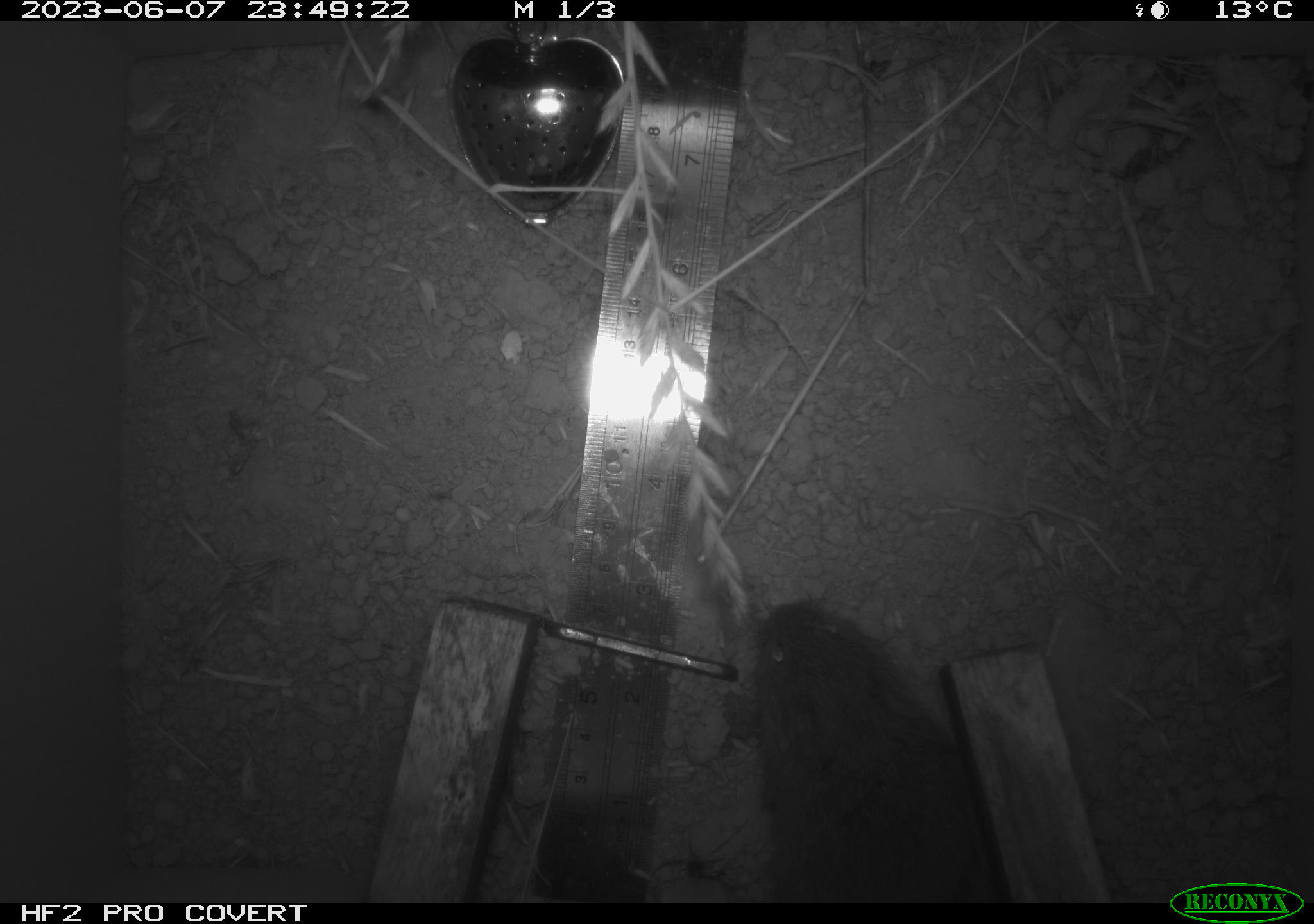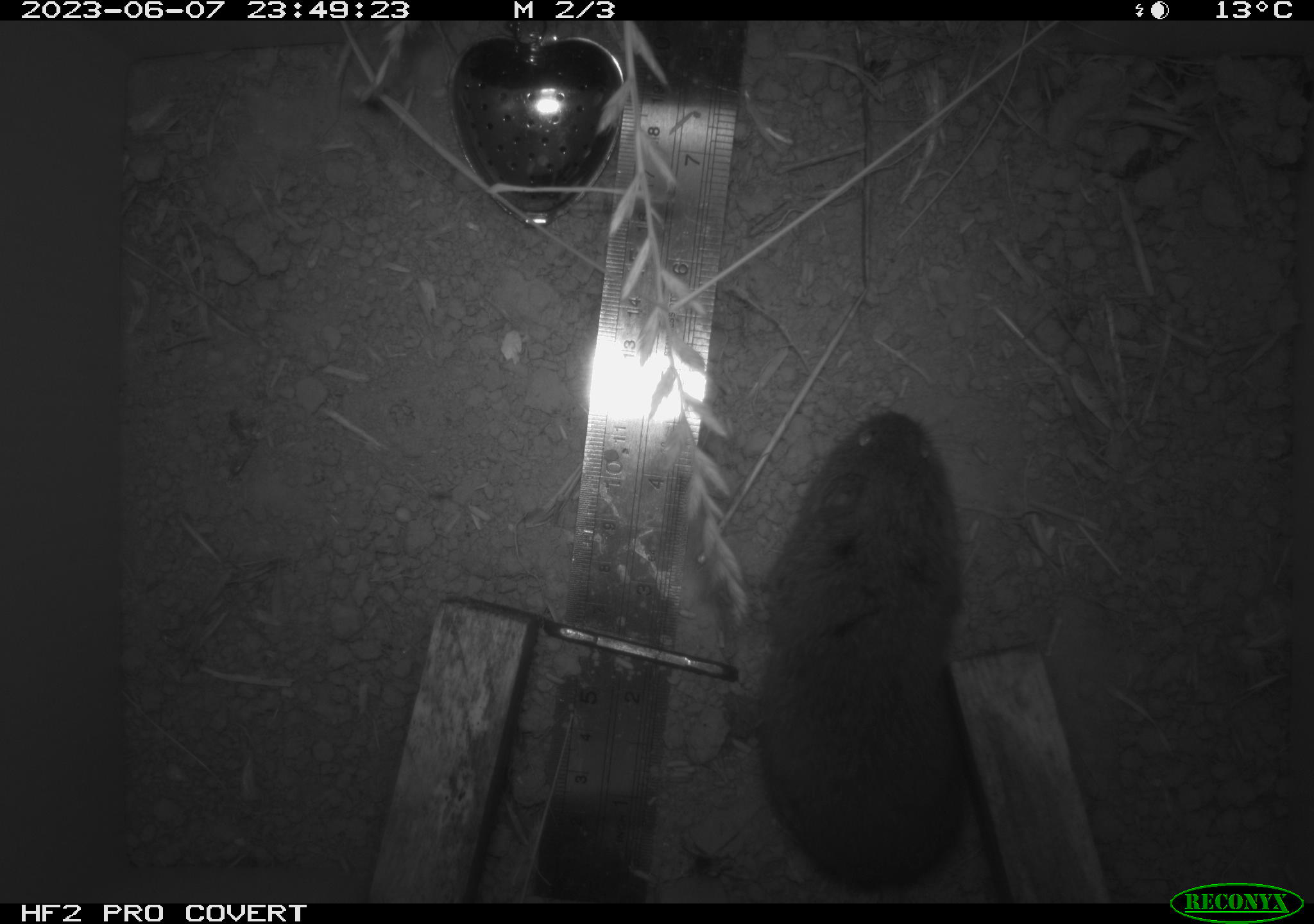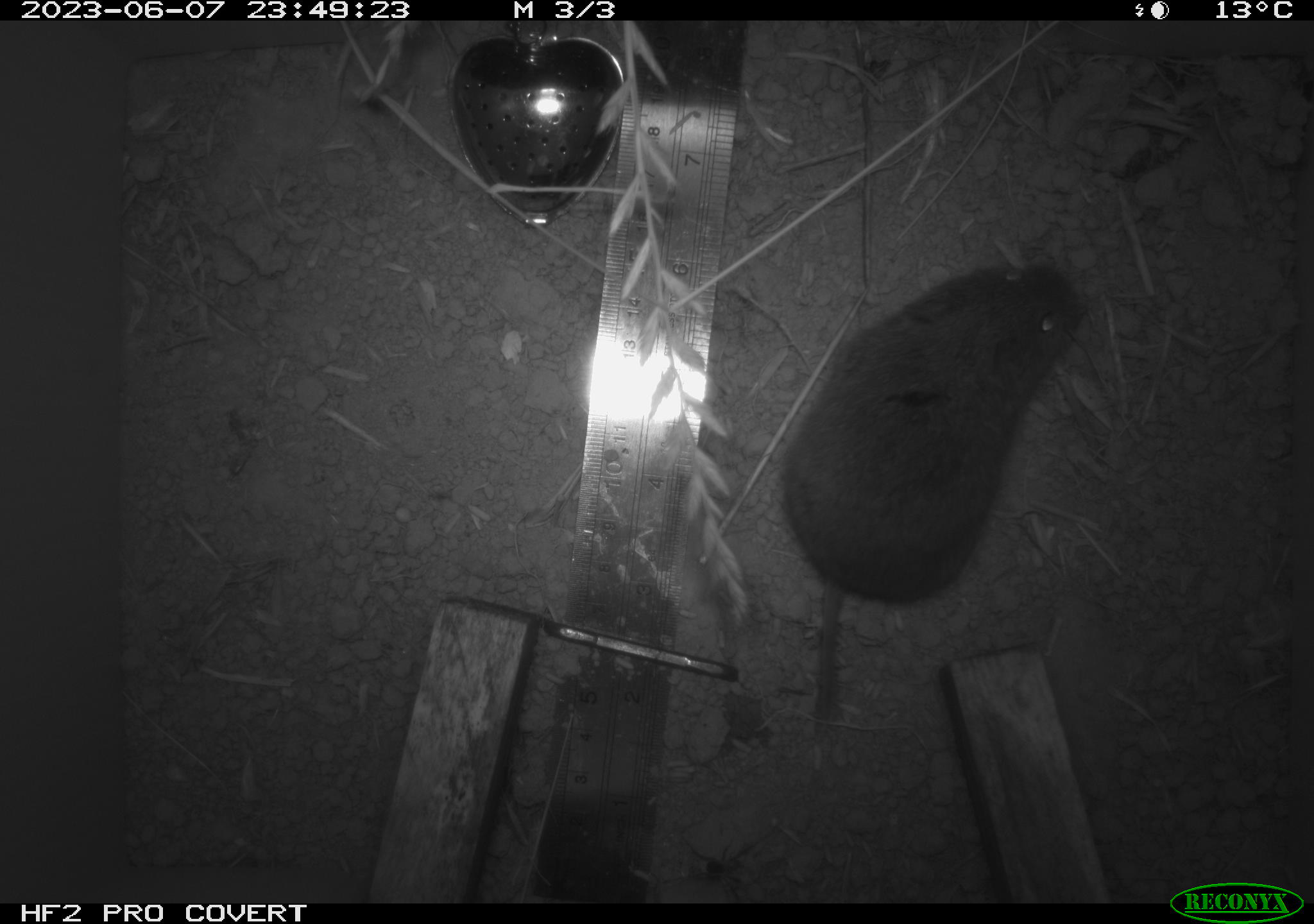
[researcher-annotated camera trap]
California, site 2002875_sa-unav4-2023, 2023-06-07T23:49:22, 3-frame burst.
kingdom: Animalia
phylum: Chordata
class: Mammalia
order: Rodentia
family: Cricetidae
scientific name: Arvicolinae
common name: voles, lemmings, and muskrats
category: arvicolinae subfamily